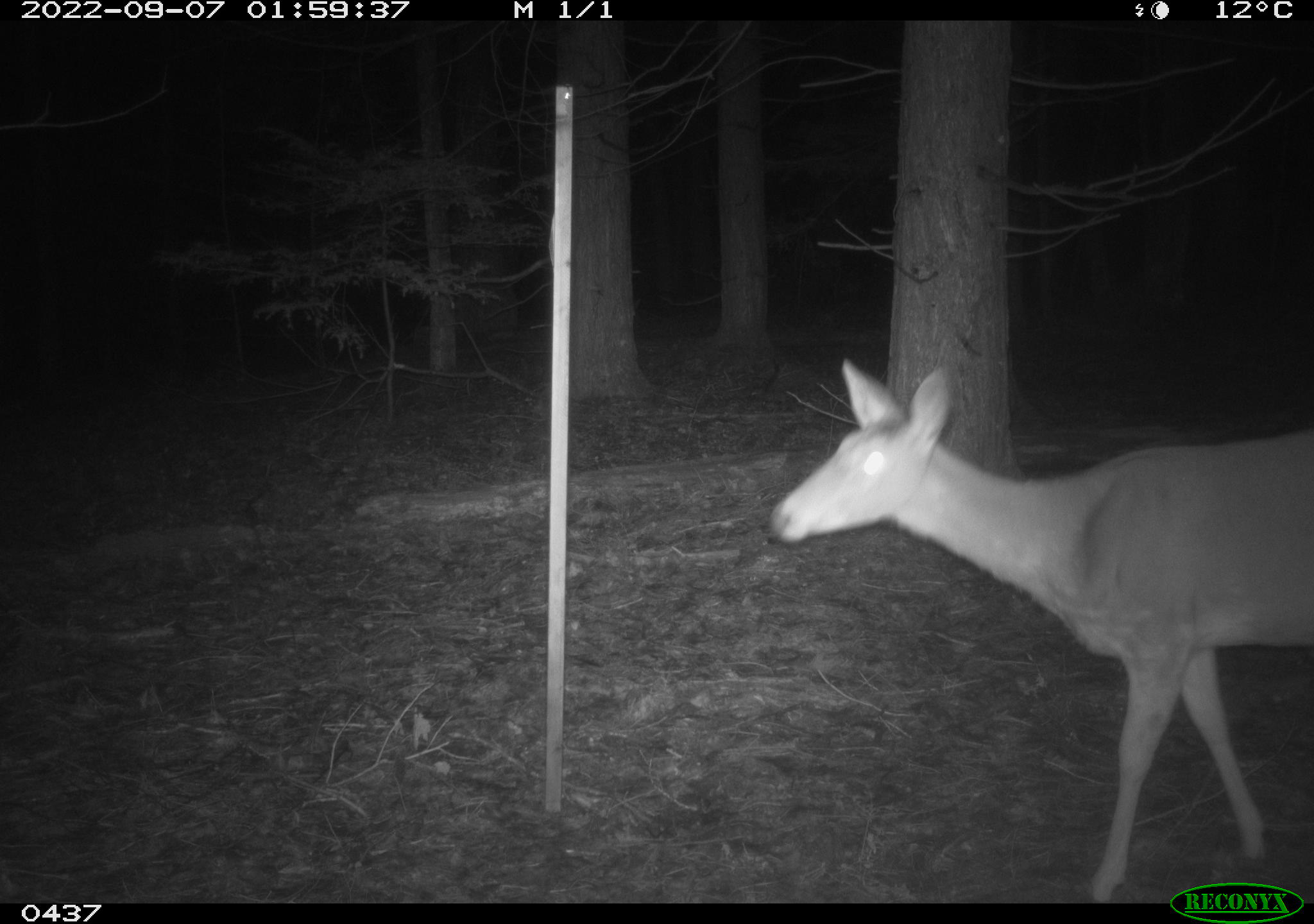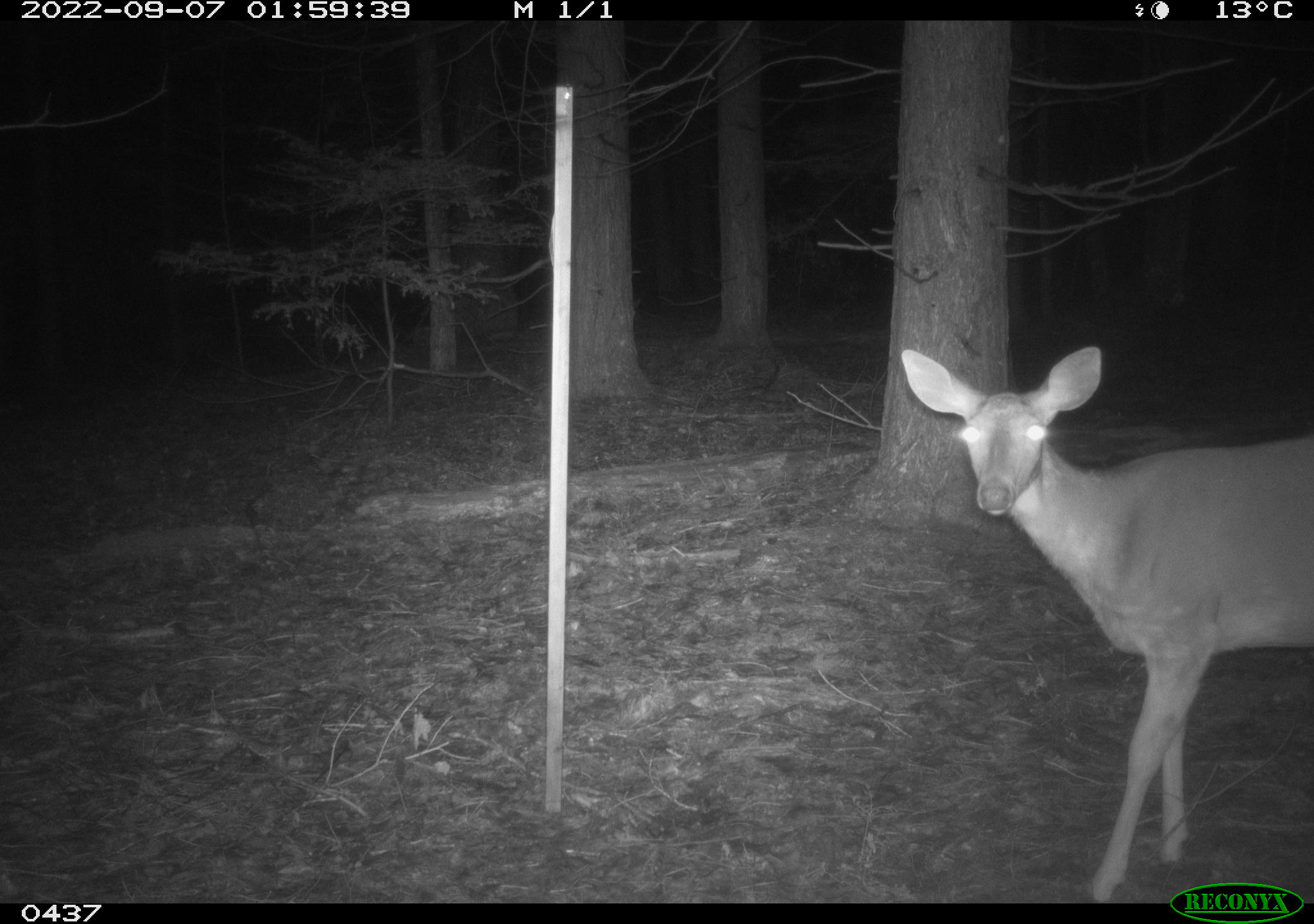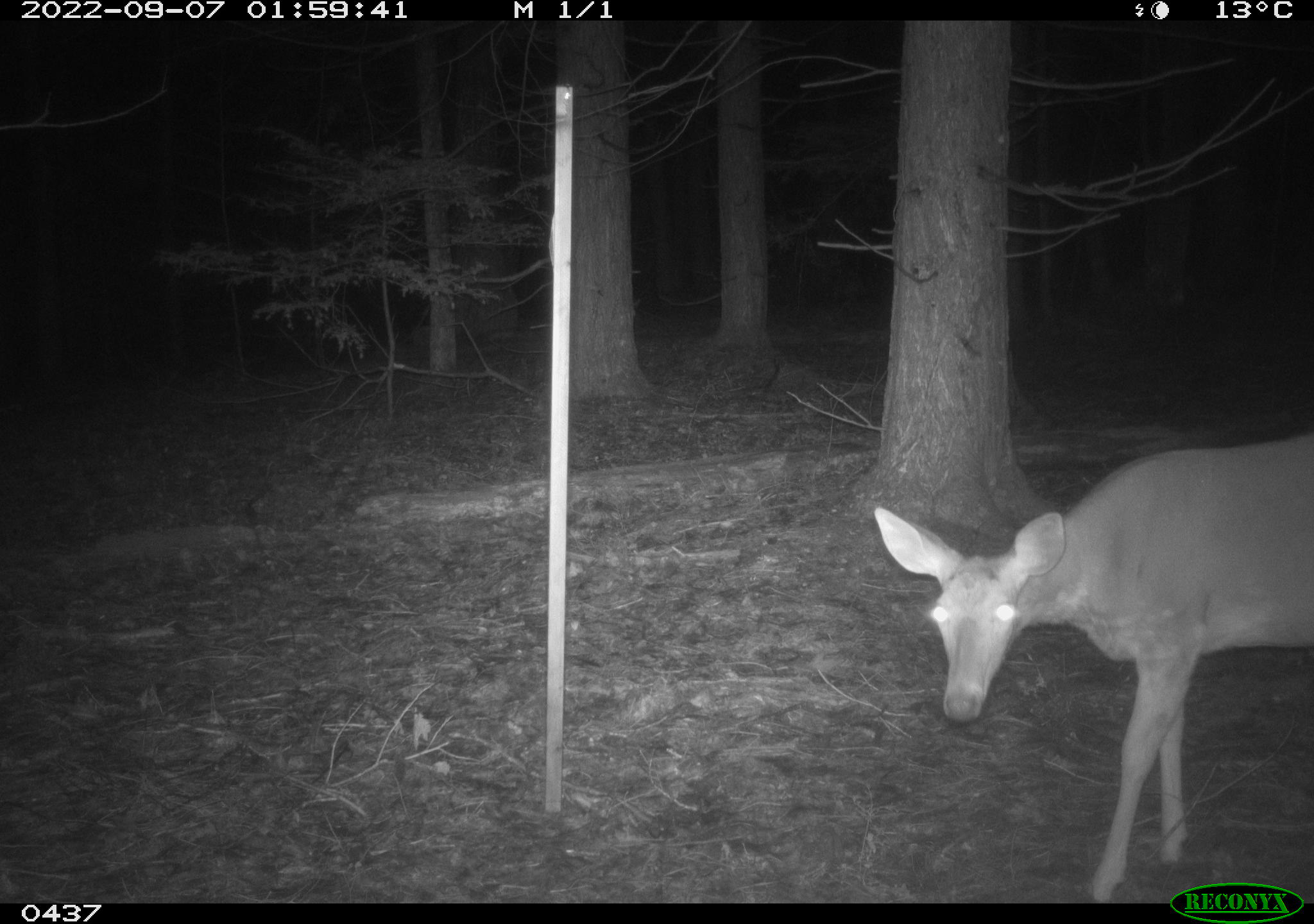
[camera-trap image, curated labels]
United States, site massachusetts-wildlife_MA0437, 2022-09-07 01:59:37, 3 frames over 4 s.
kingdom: Animalia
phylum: Chordata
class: Mammalia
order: Artiodactyla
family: Cervidae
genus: Odocoileus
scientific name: Odocoileus virginianus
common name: white-tailed deer